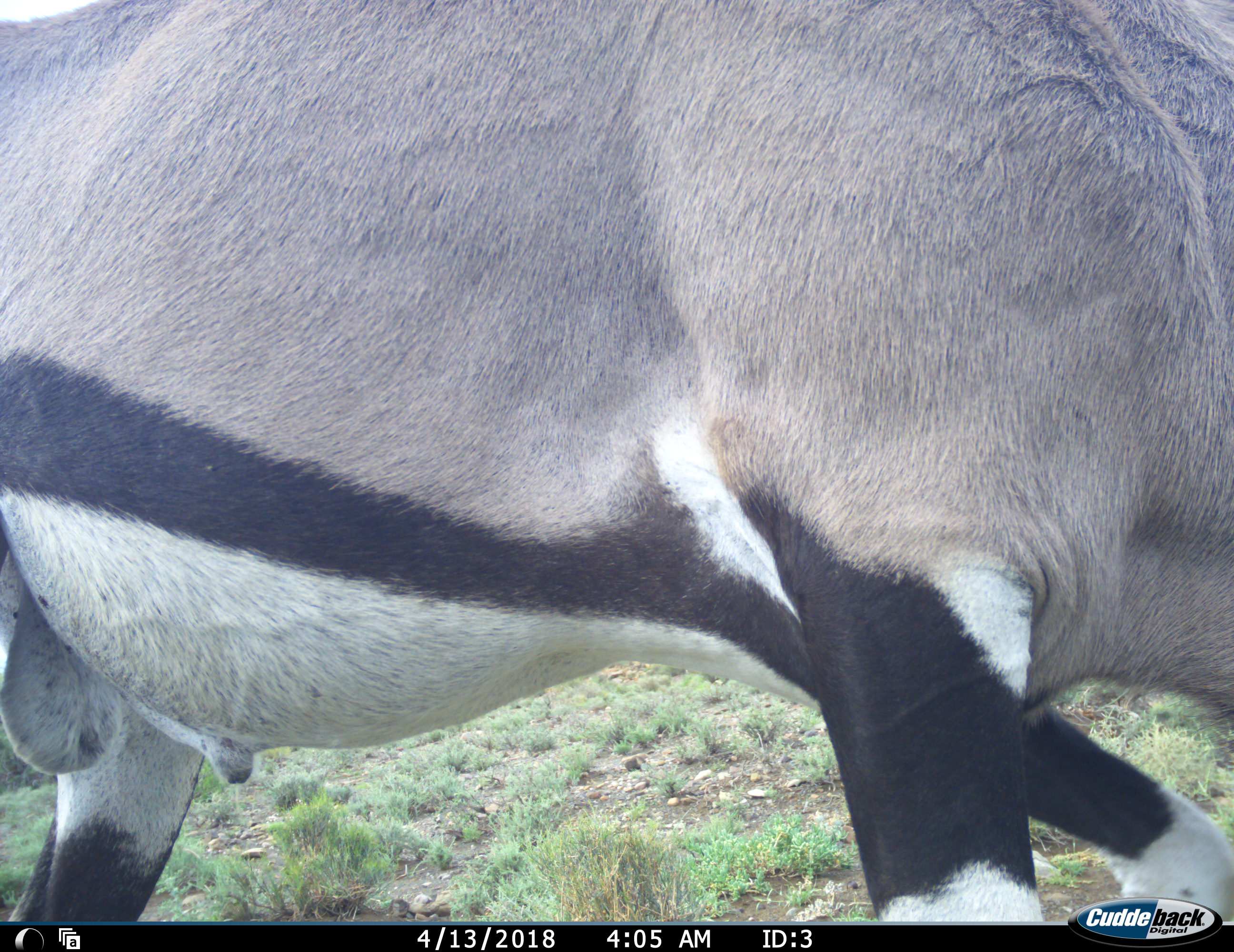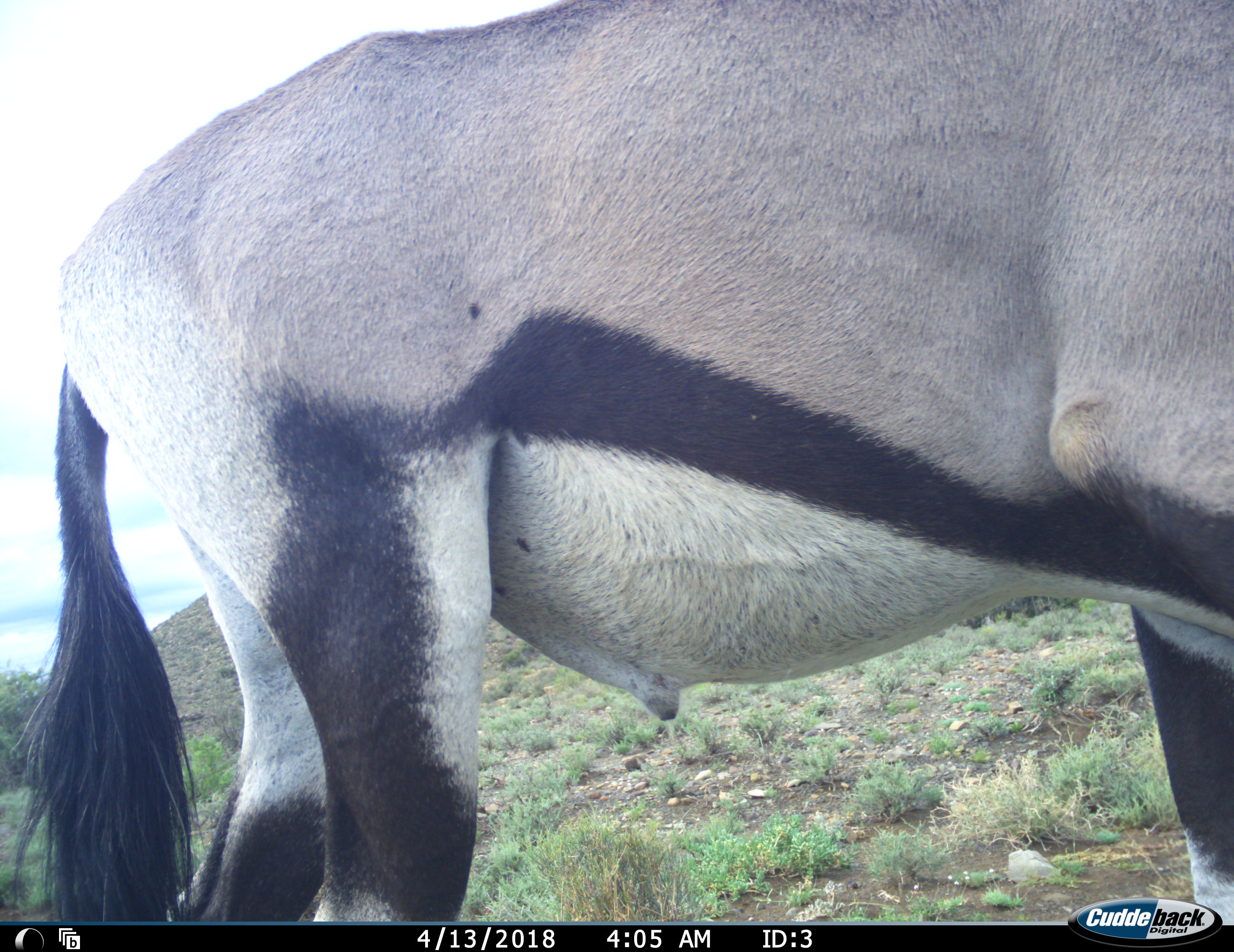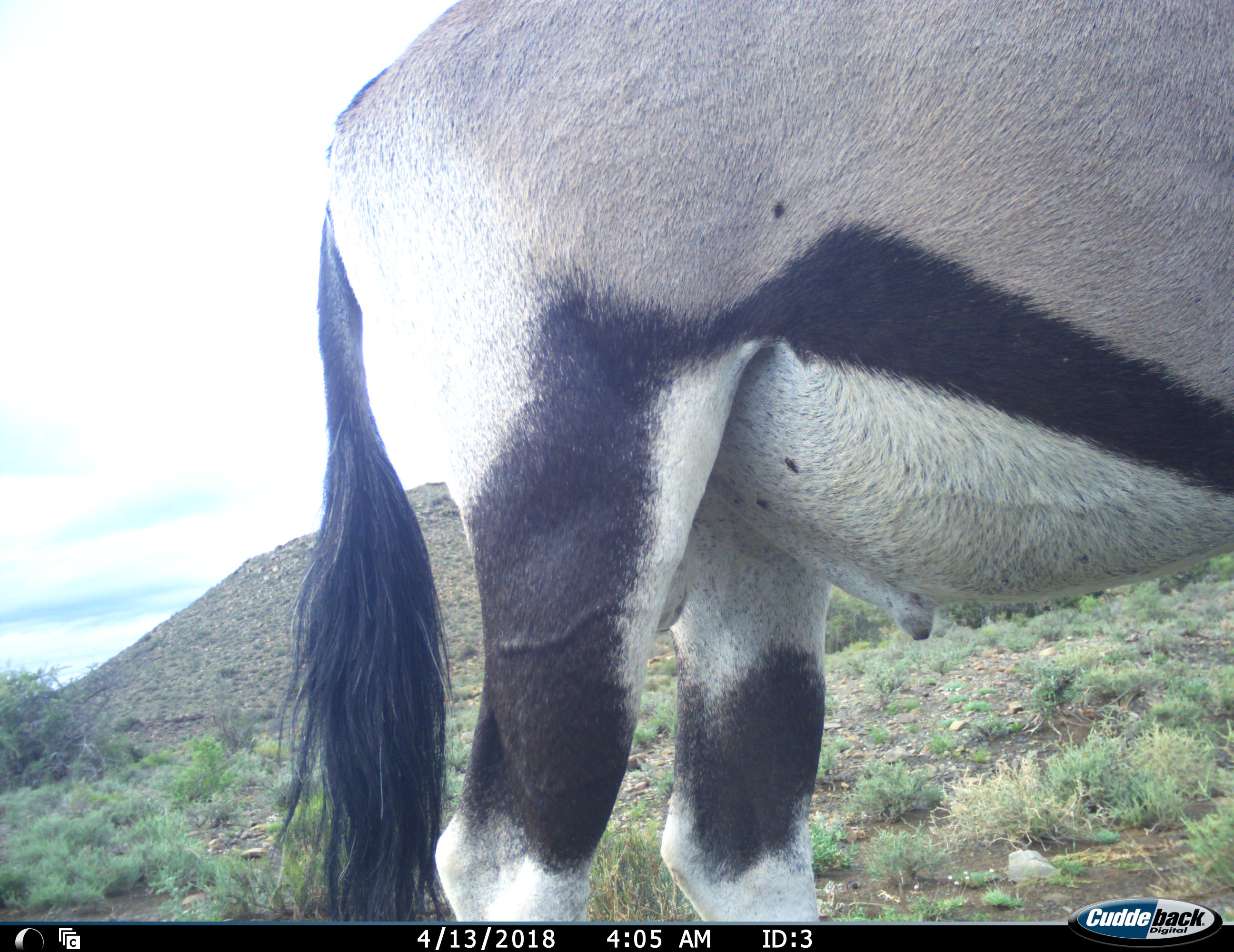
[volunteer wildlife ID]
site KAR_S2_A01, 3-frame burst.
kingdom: Animalia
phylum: Chordata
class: Mammalia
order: Artiodactyla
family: Bovidae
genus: Oryx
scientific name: Oryx gazella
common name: gemsbok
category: oryx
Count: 1.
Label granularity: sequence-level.